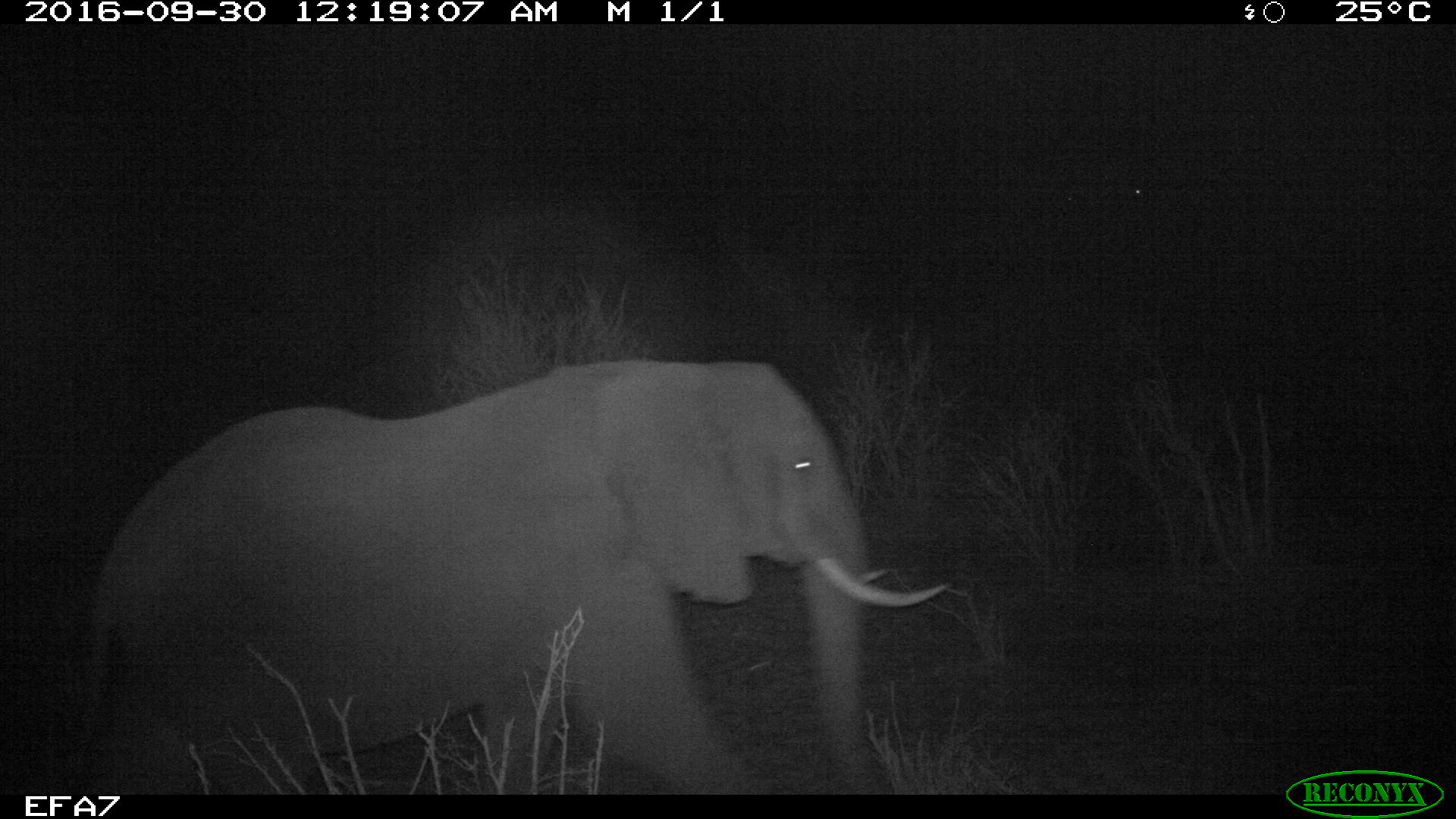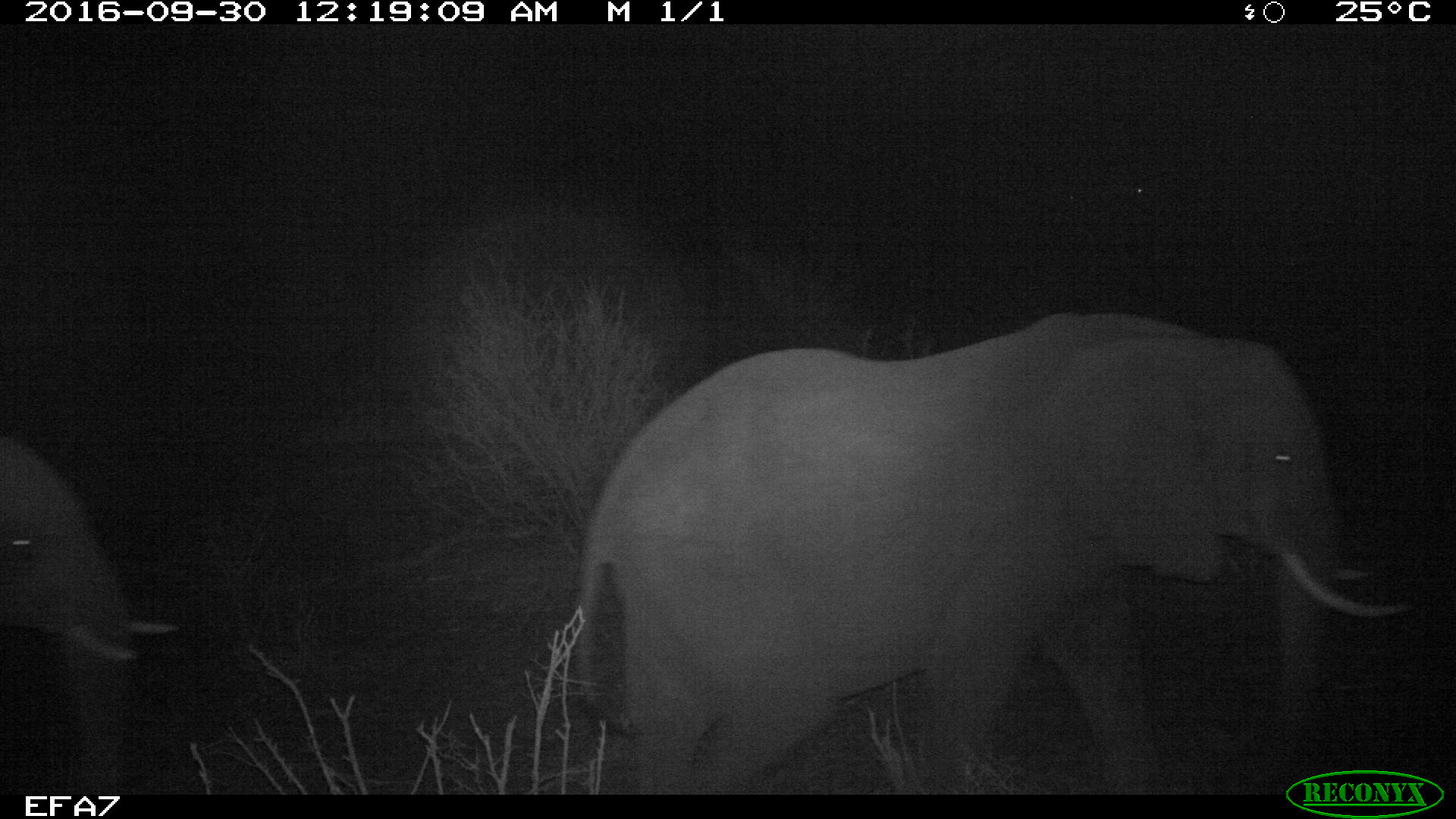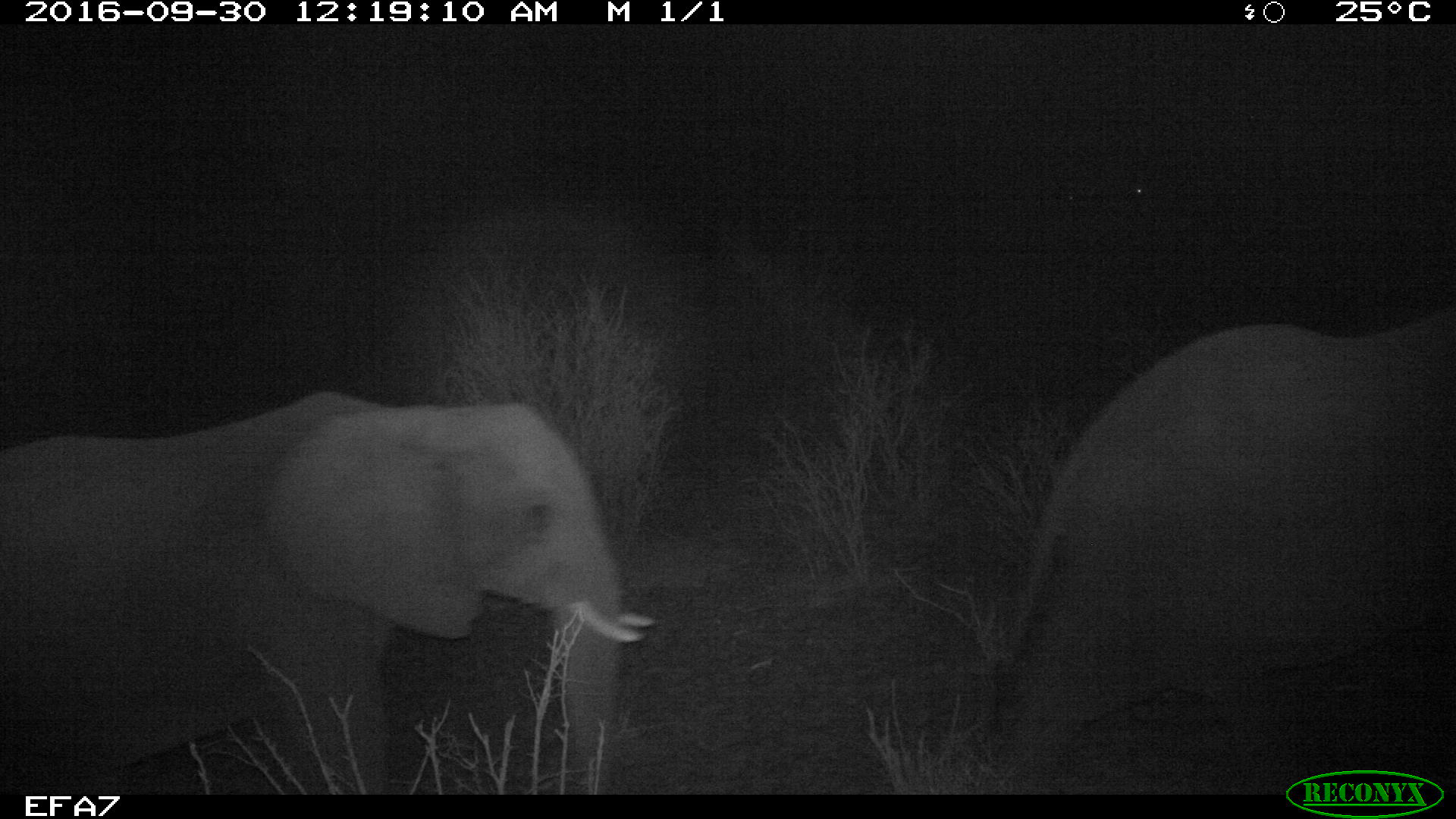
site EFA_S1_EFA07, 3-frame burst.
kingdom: Animalia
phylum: Chordata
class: Mammalia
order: Proboscidea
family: Elephantidae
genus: Loxodonta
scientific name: Loxodonta africana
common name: african bush elephant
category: elephant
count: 2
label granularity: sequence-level